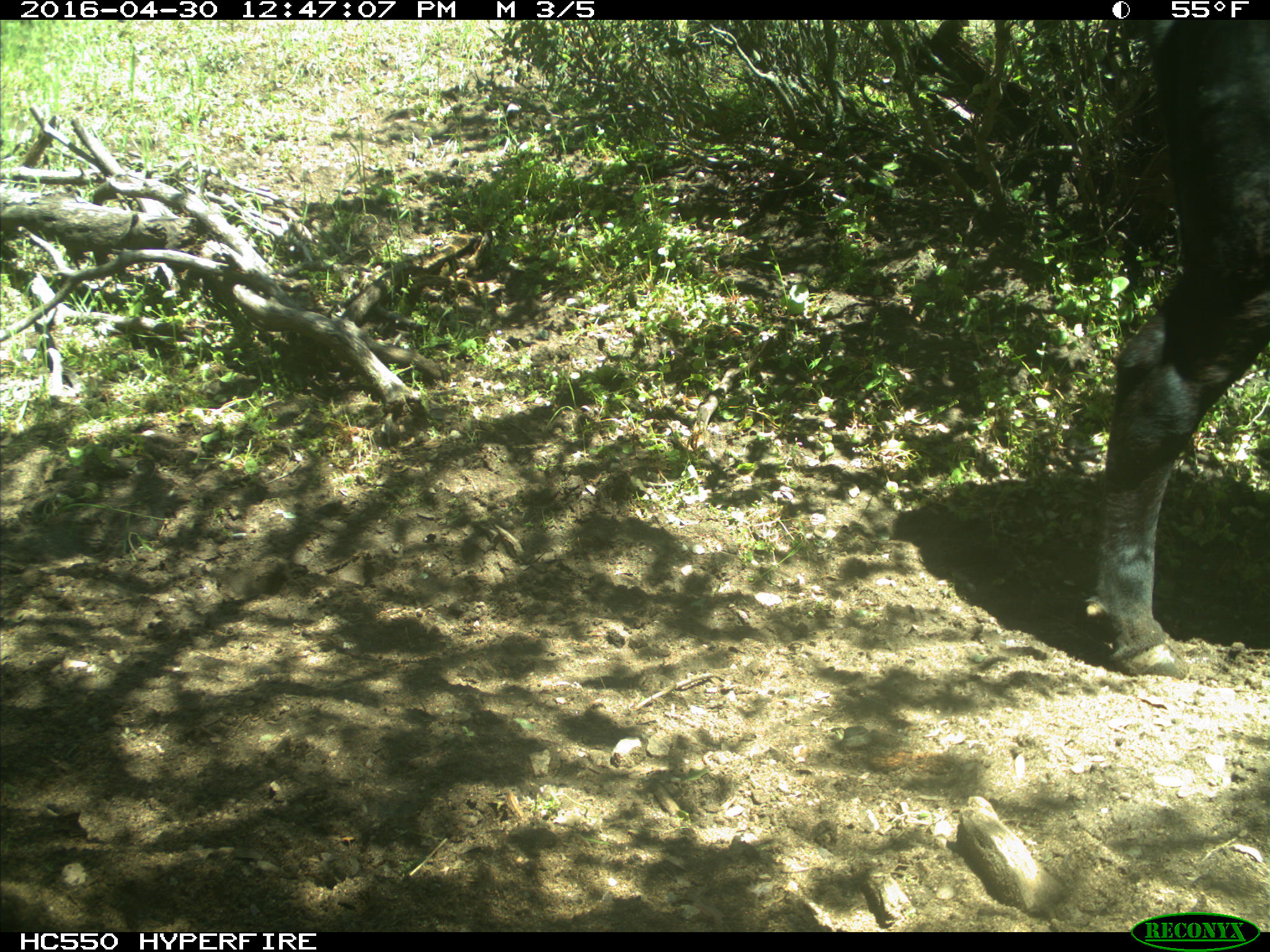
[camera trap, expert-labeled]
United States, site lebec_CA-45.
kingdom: Animalia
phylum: Chordata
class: Mammalia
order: Artiodactyla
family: Bovidae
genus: Bos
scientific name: Bos taurus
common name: domestic cow